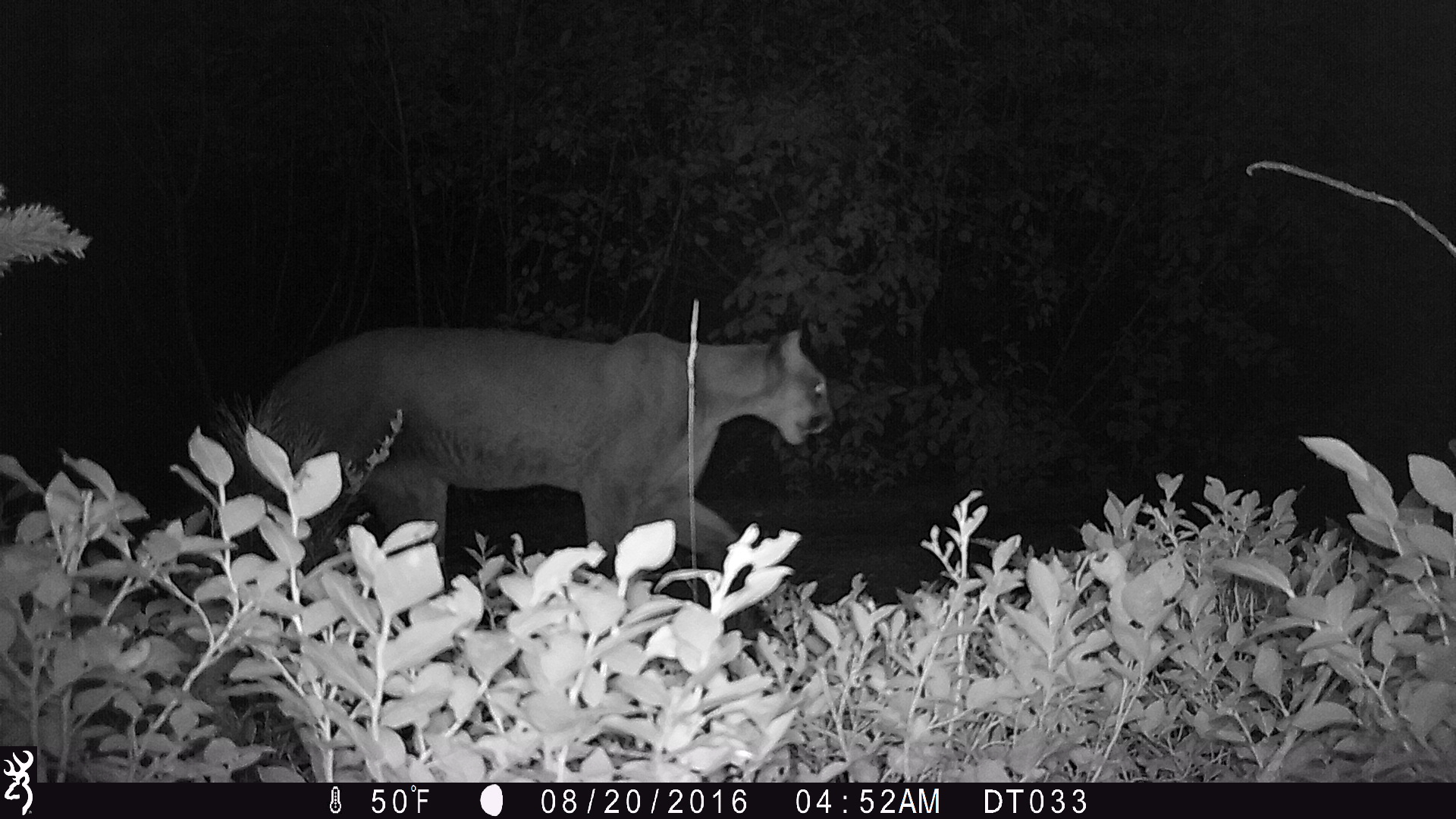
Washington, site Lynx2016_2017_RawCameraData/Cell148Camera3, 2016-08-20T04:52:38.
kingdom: Animalia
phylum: Chordata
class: Mammalia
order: Carnivora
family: Felidae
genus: Puma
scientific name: Puma concolor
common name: mountain lion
Puma concolor (mountain lion). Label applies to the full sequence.